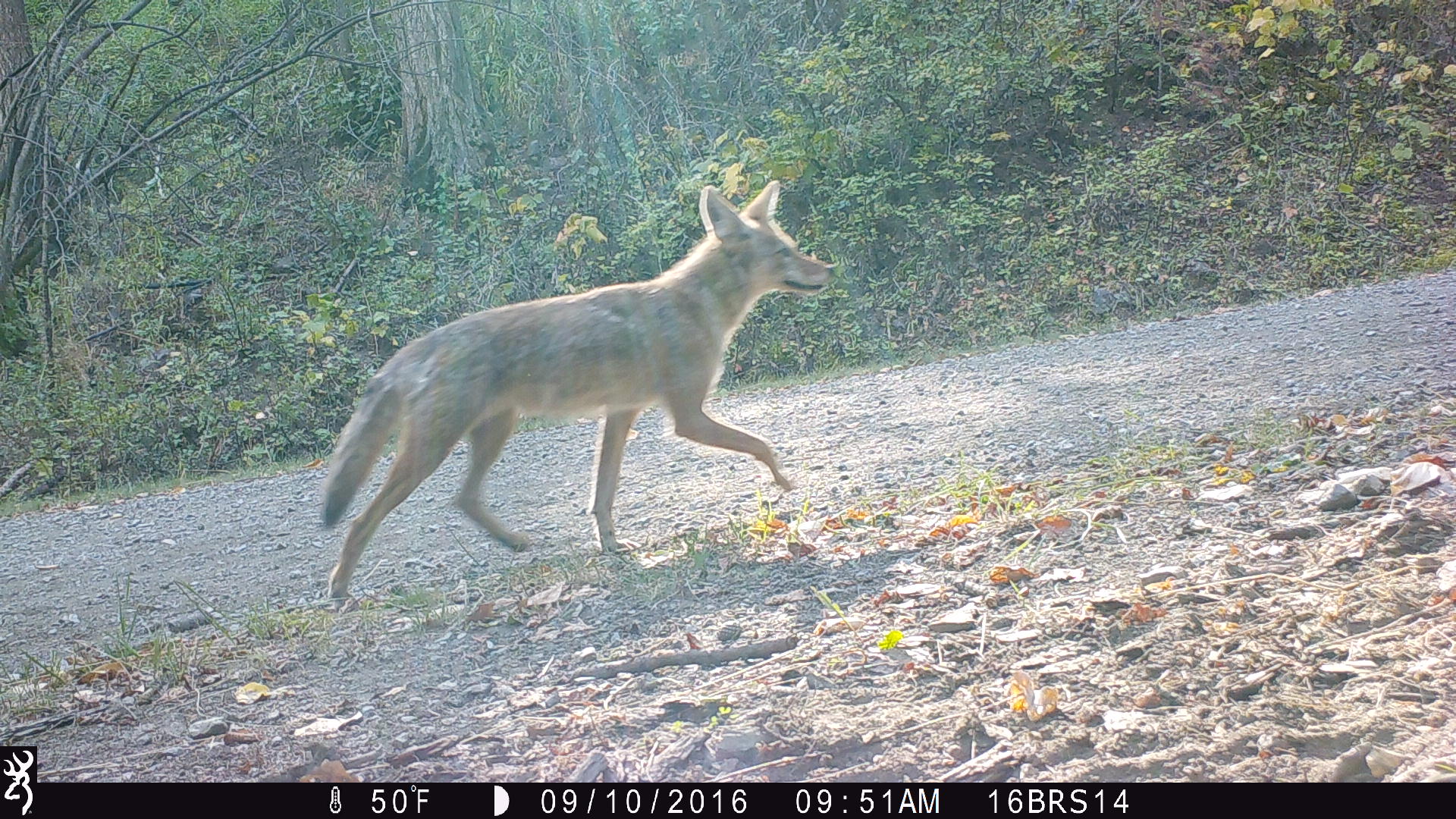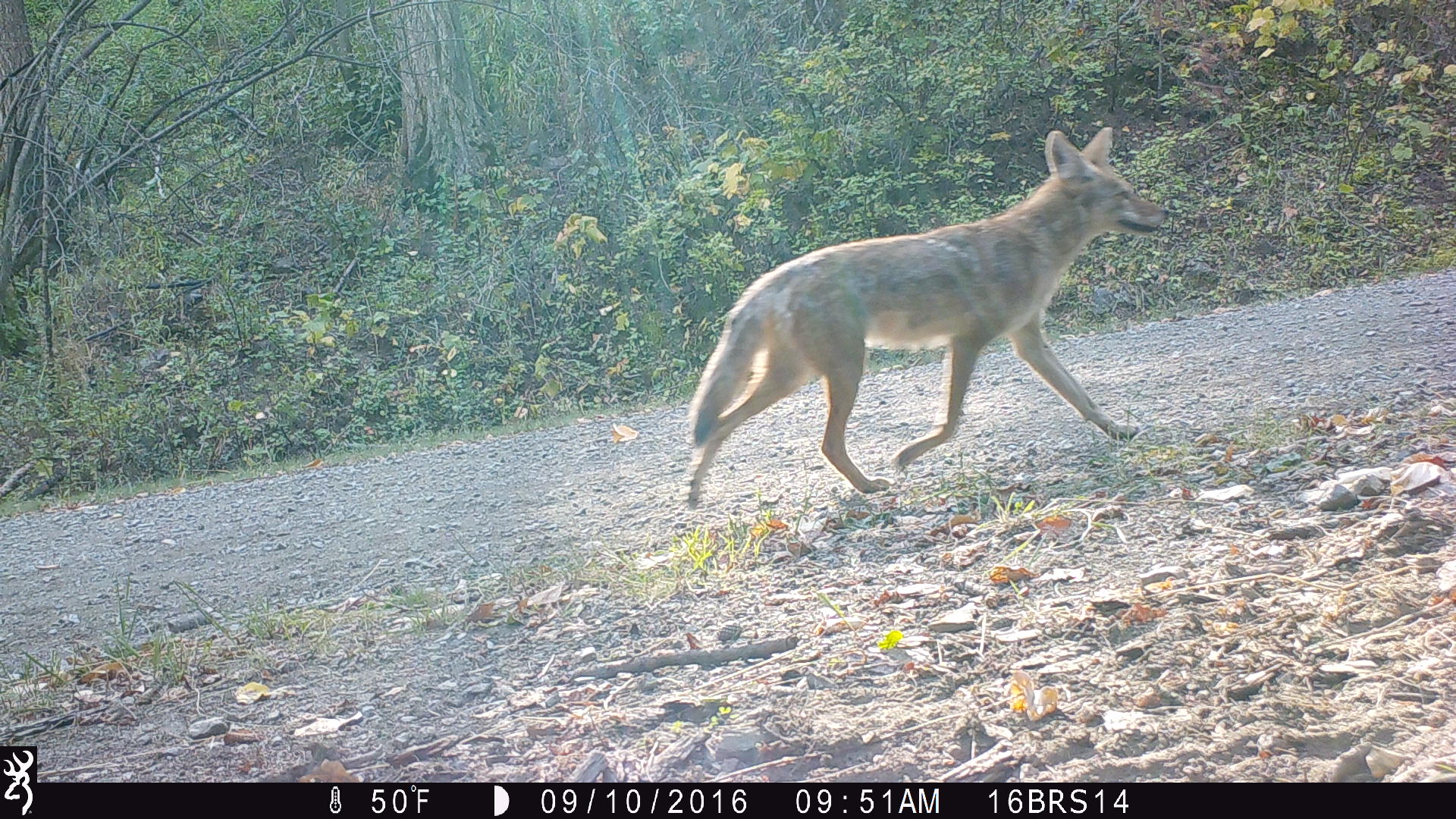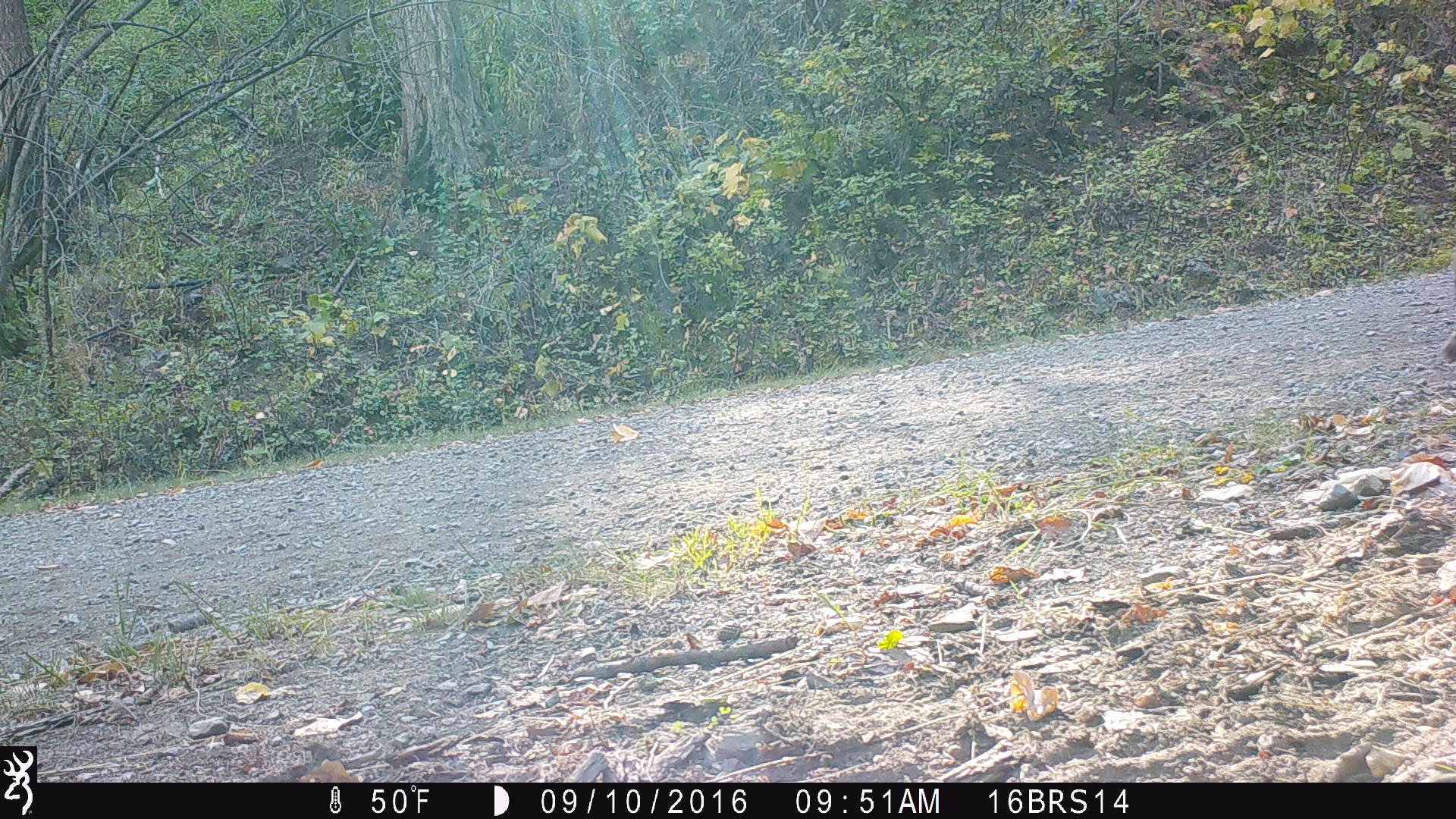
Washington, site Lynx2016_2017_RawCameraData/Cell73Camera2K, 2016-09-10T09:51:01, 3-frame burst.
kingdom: Animalia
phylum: Chordata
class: Mammalia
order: Carnivora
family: Canidae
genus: Canis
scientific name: Canis latrans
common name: coyote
Canis latrans (coyote). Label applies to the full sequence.